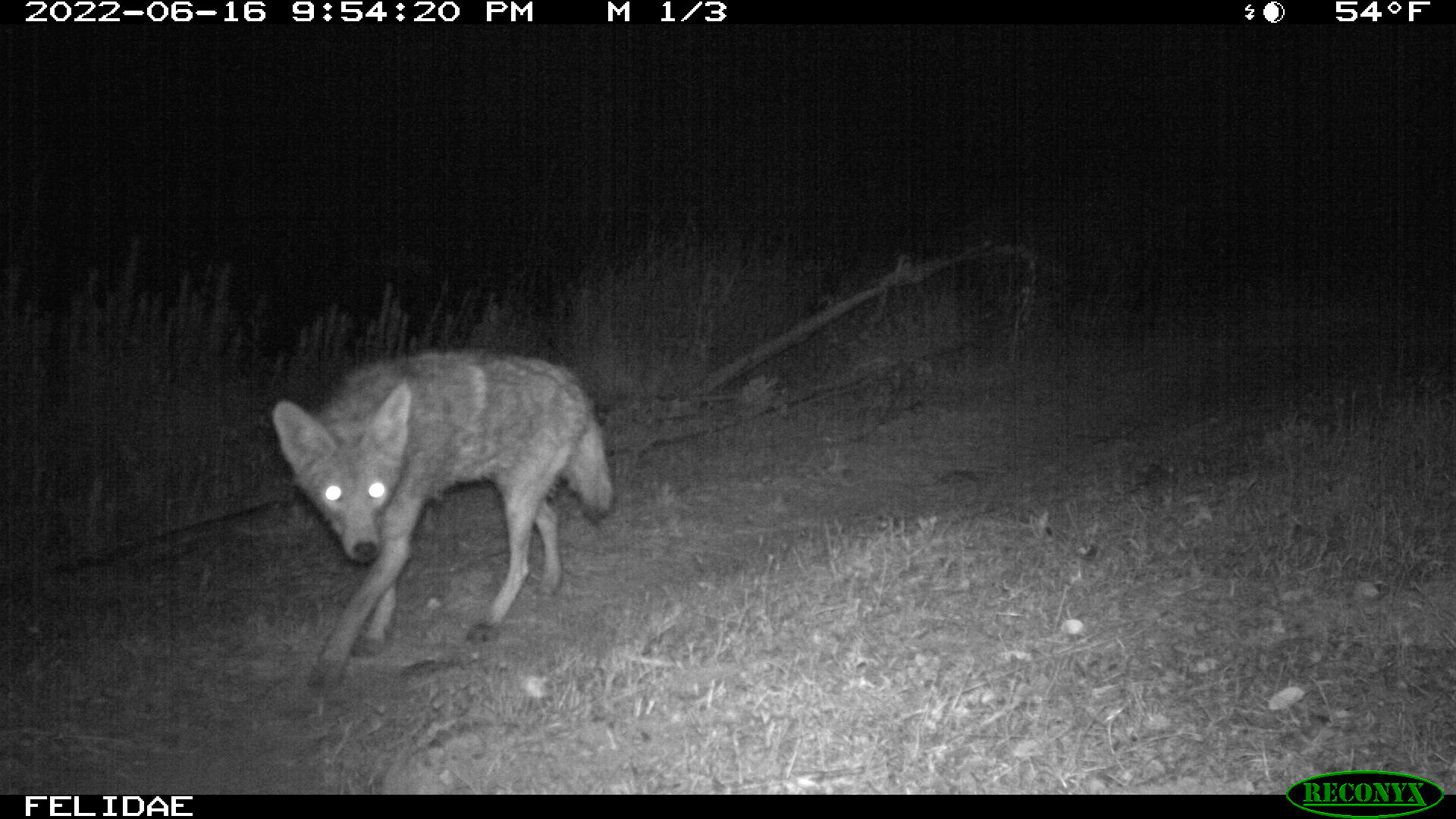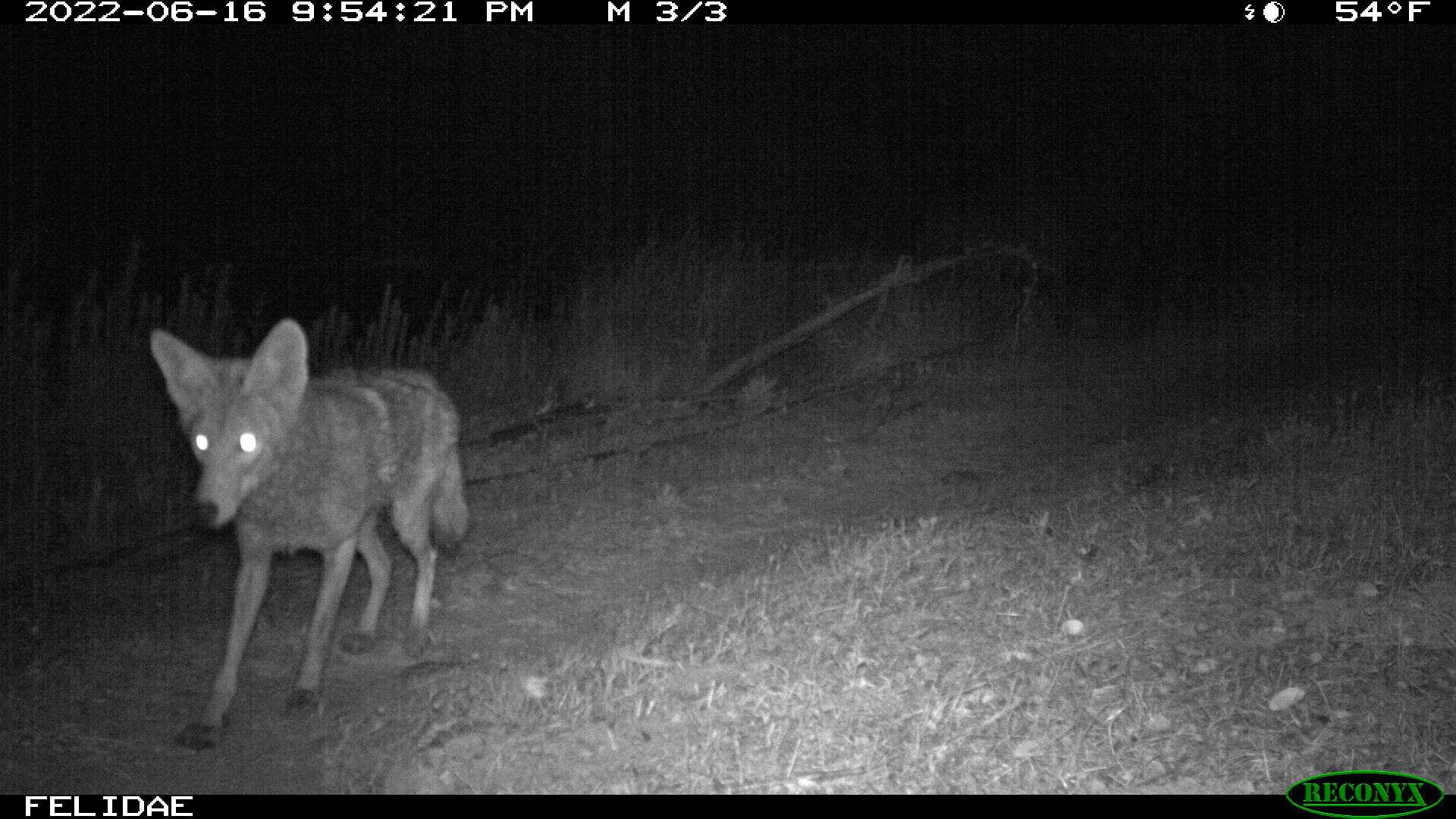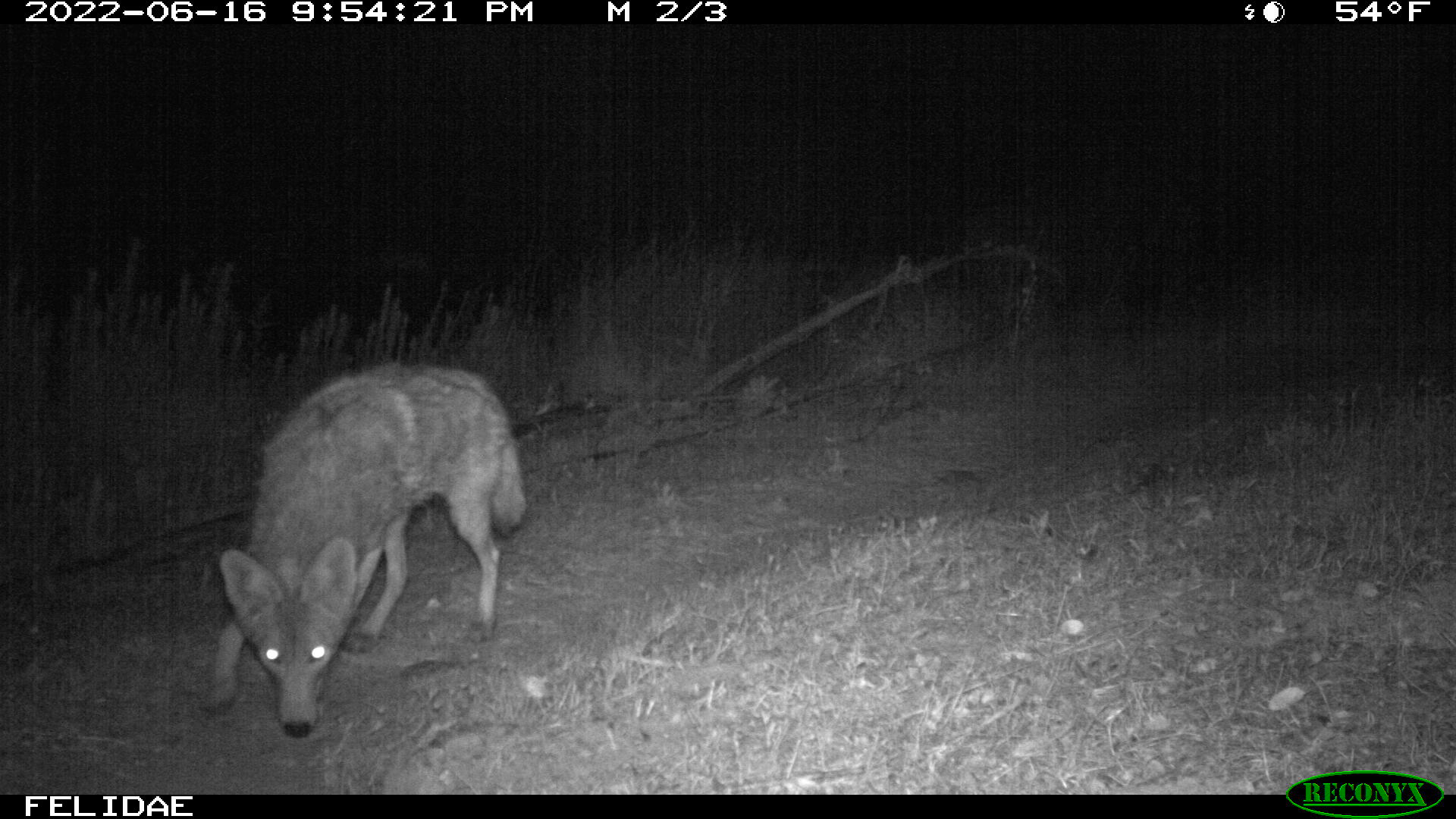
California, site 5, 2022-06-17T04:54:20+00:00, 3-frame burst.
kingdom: Animalia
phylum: Chordata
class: Mammalia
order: Carnivora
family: Canidae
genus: Canis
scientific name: Canis latrans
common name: coyote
Coyote (Canis latrans).